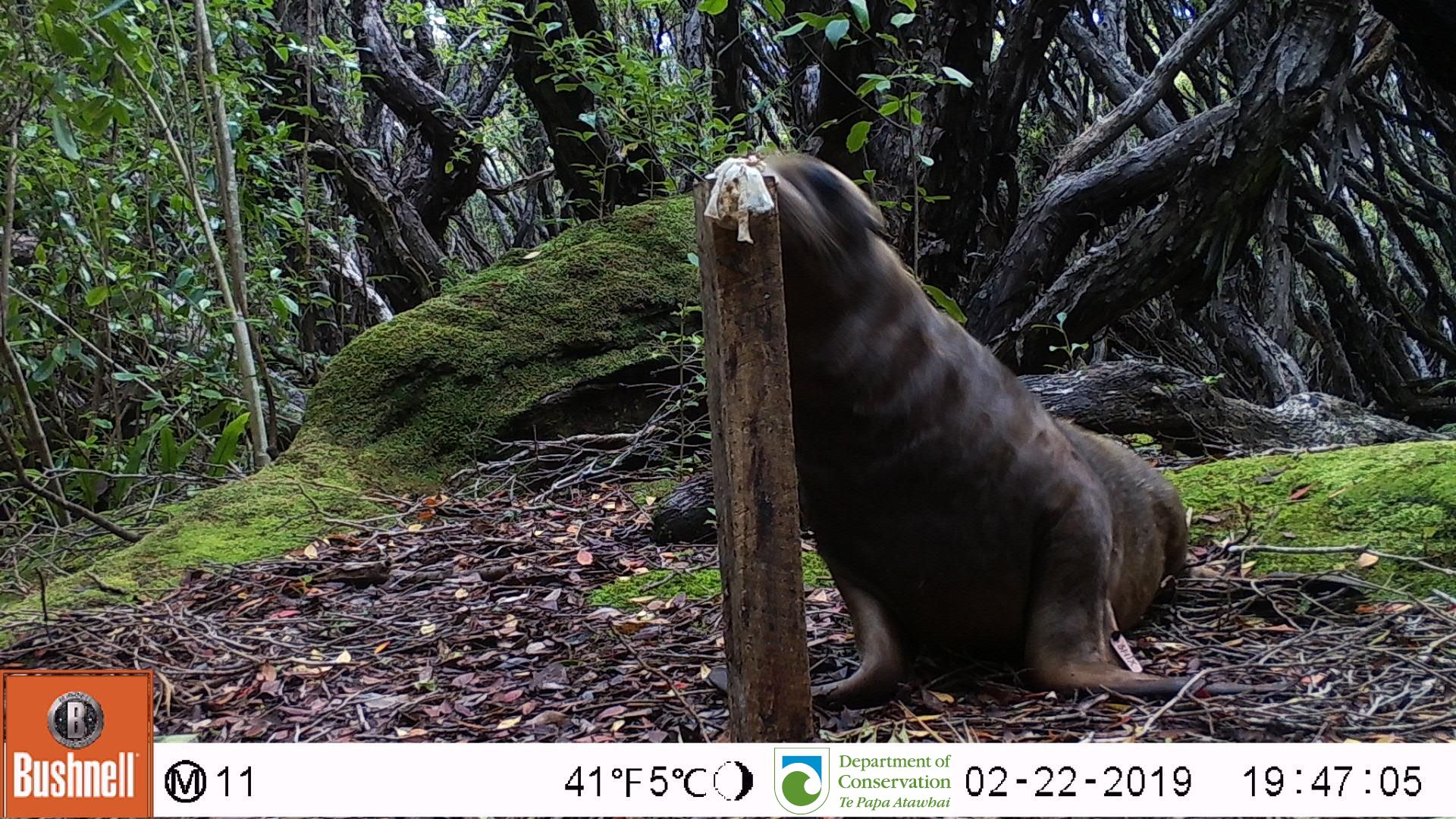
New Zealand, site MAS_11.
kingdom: Animalia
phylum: Chordata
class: Mammalia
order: Carnivora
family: Otariidae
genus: Phocarctos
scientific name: Phocarctos hookeri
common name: new zealand sea lion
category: sealion